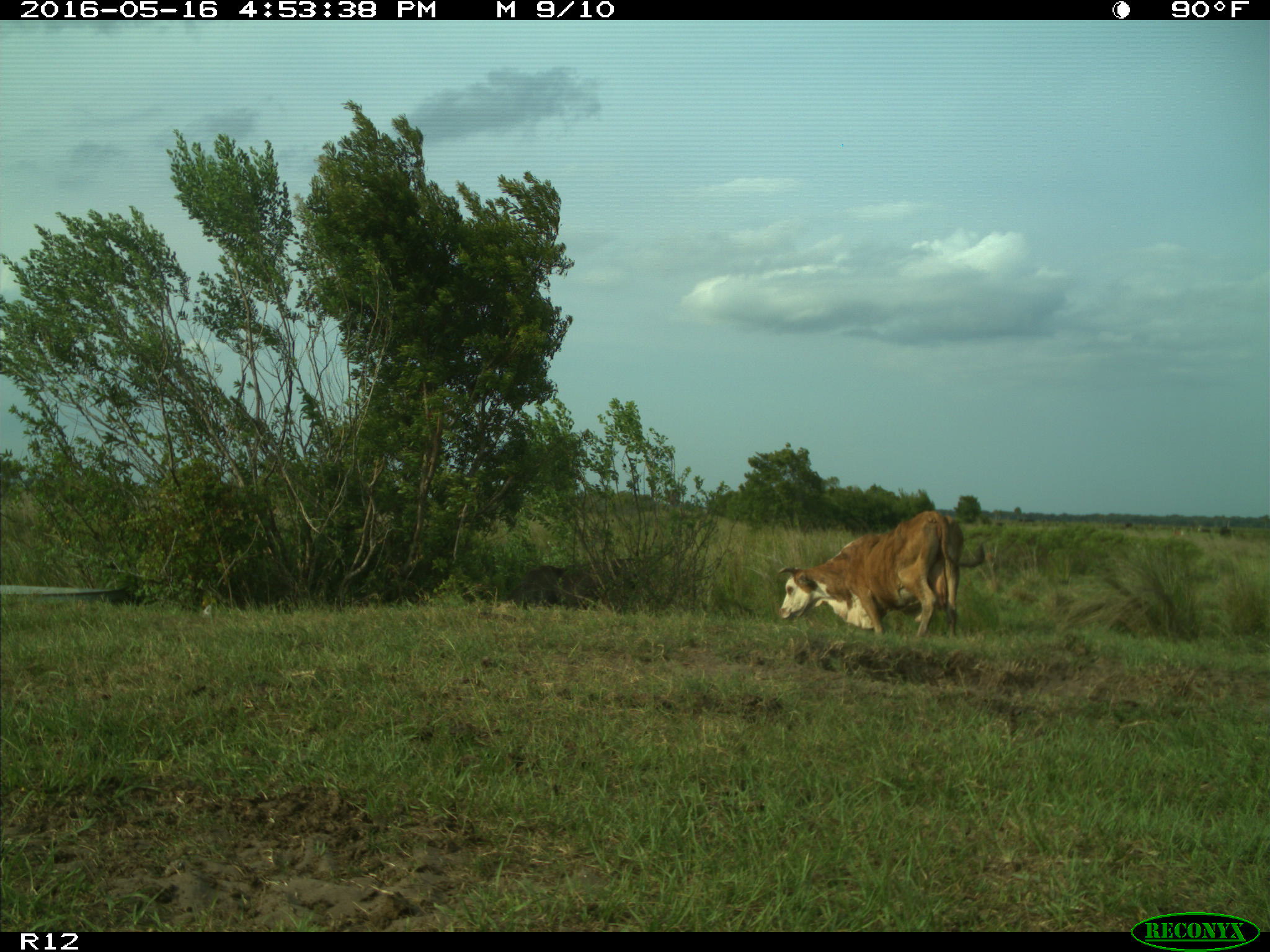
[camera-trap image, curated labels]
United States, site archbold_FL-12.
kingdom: Animalia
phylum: Chordata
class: Mammalia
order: Artiodactyla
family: Bovidae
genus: Bos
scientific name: Bos taurus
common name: domestic cow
Bos taurus (domestic cow).